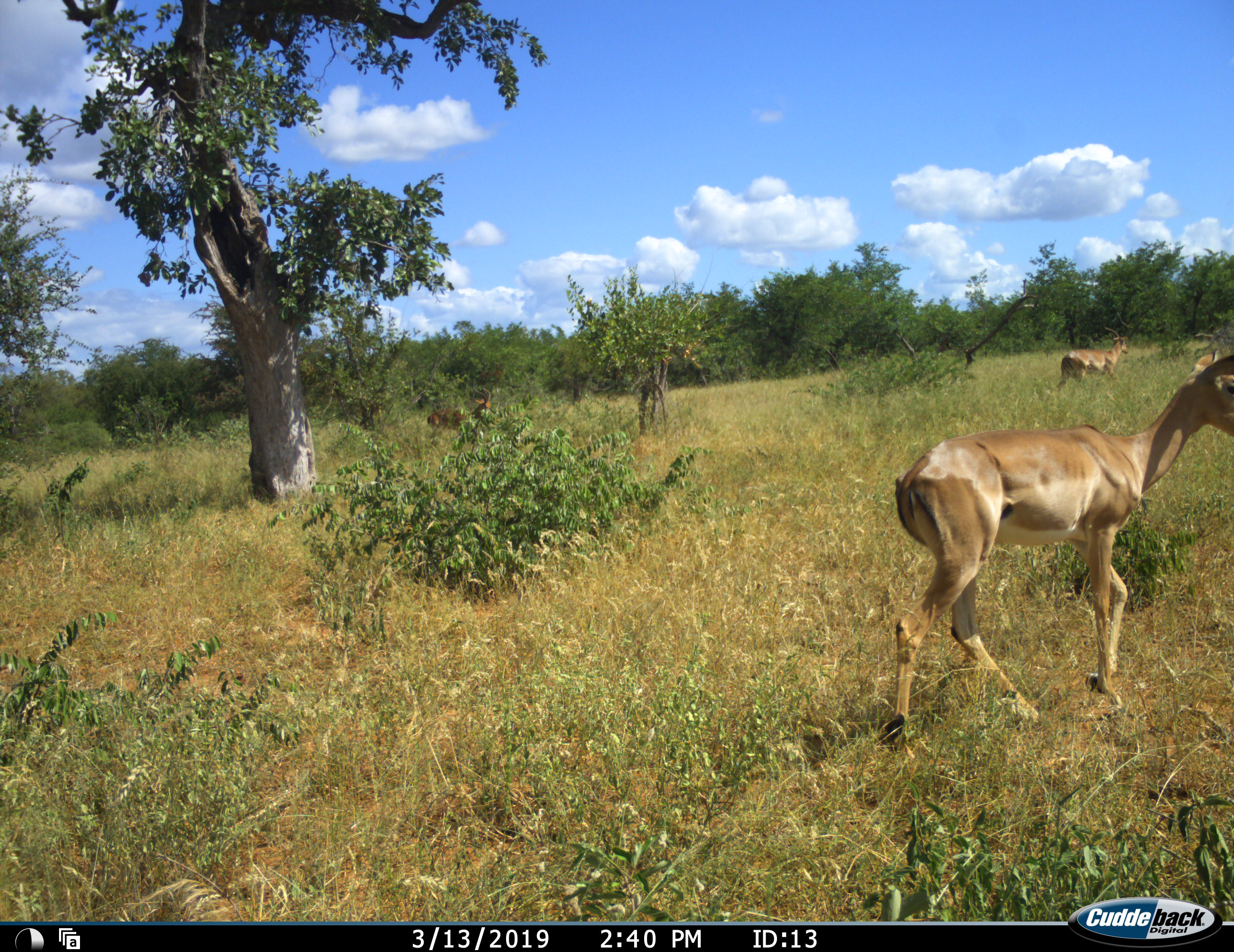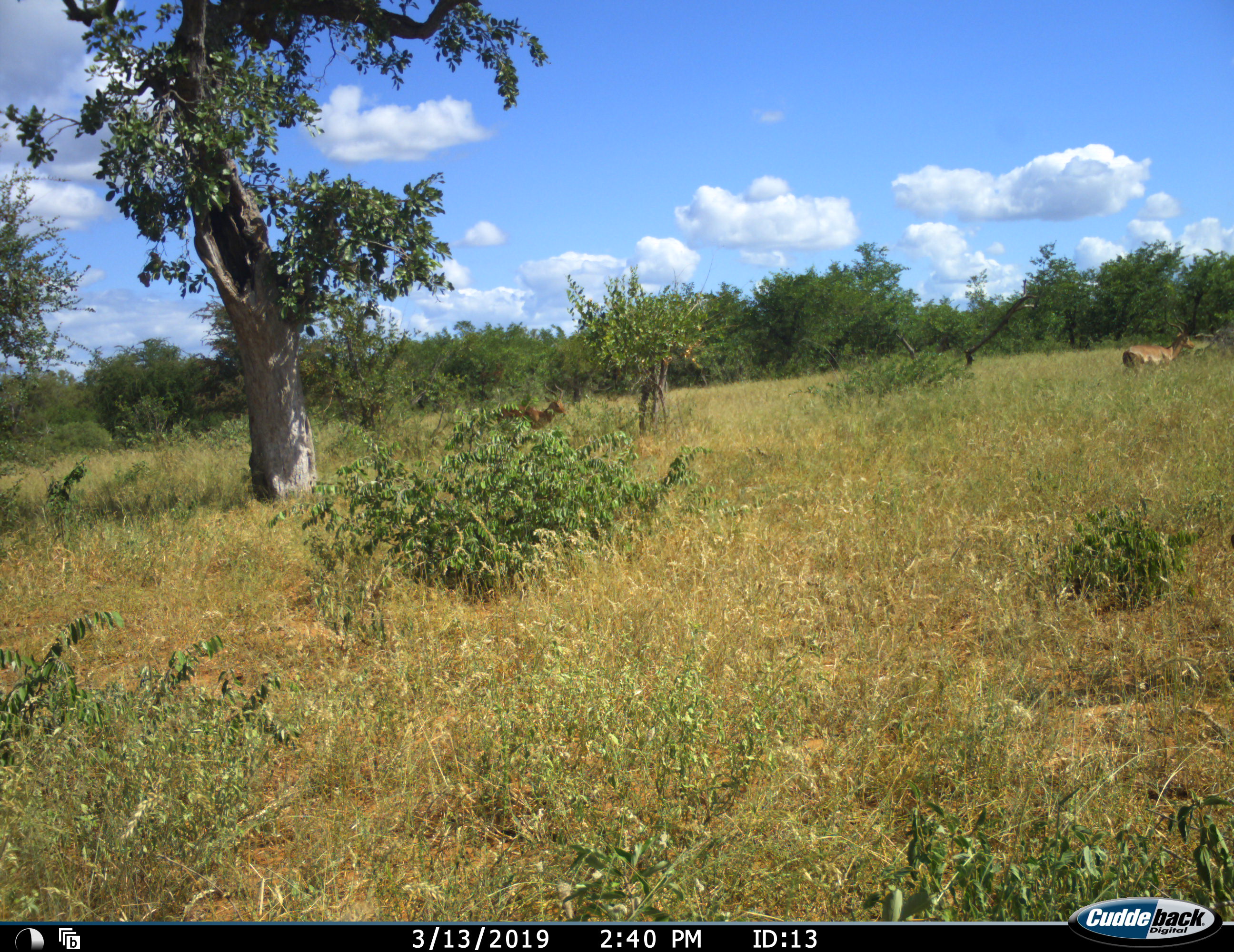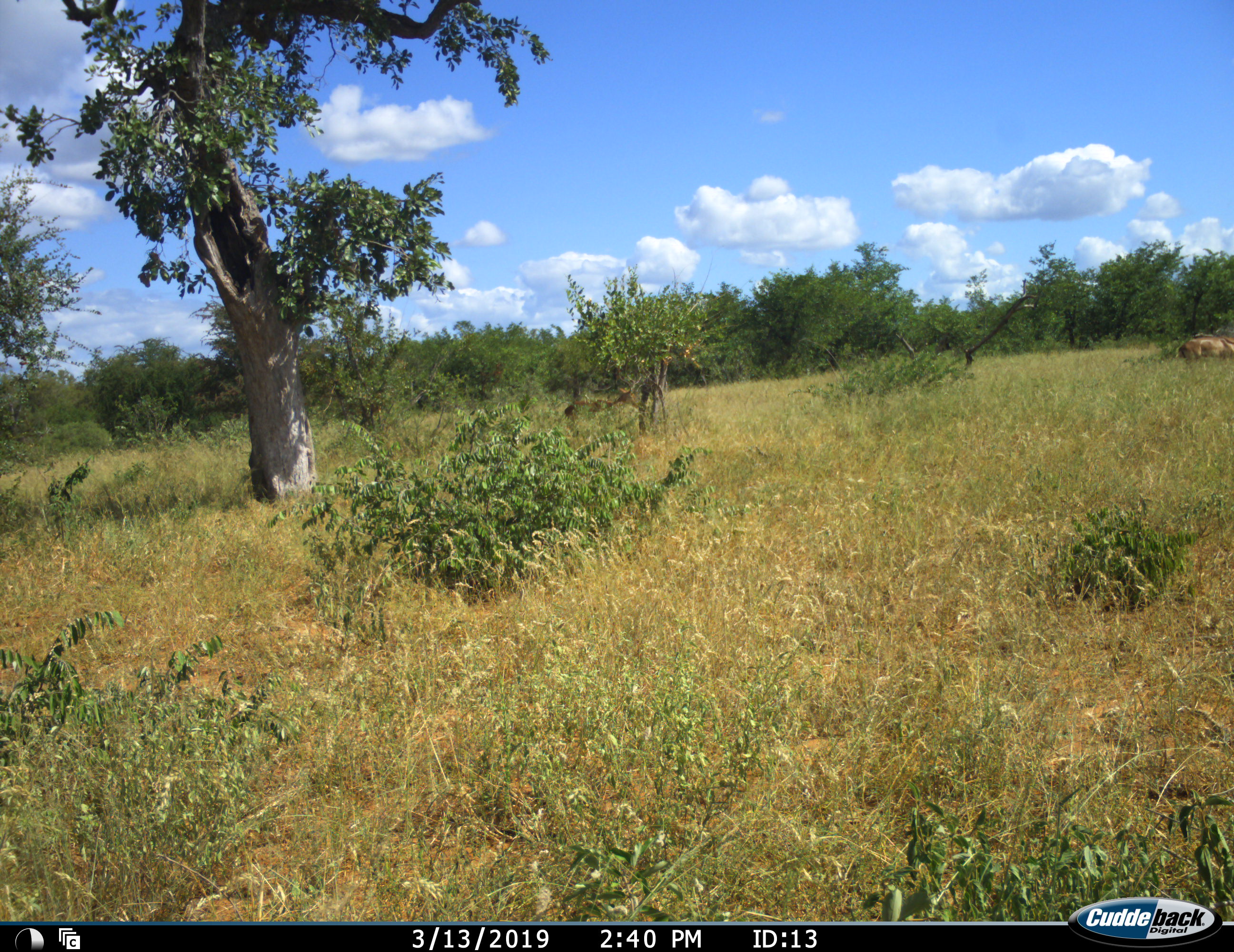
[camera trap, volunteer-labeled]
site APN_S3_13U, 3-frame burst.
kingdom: Animalia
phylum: Chordata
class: Mammalia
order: Artiodactyla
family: Bovidae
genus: Aepyceros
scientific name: Aepyceros melampus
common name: impala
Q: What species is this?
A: Impala (Aepyceros melampus).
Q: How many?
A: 3.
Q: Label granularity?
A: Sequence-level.